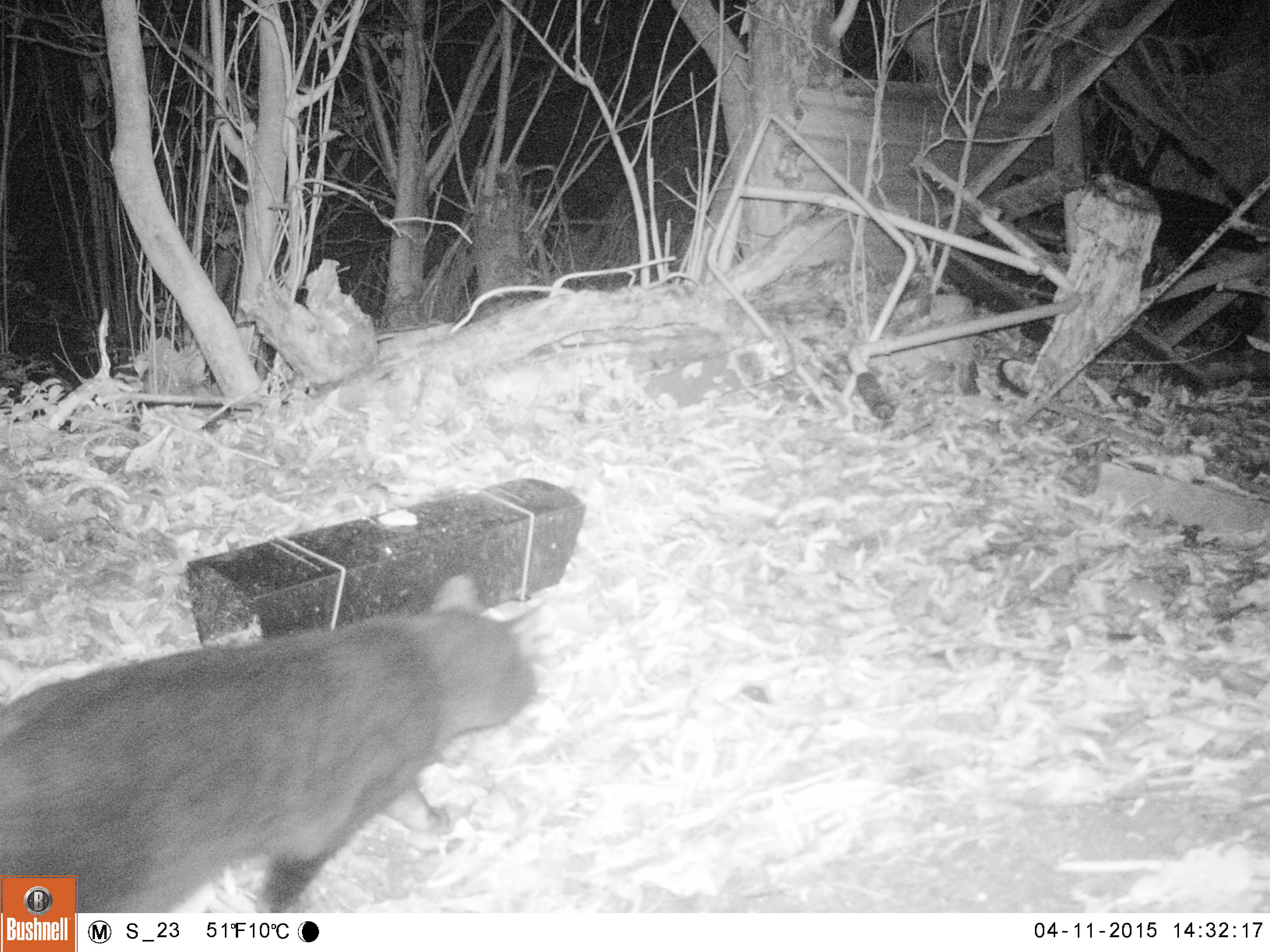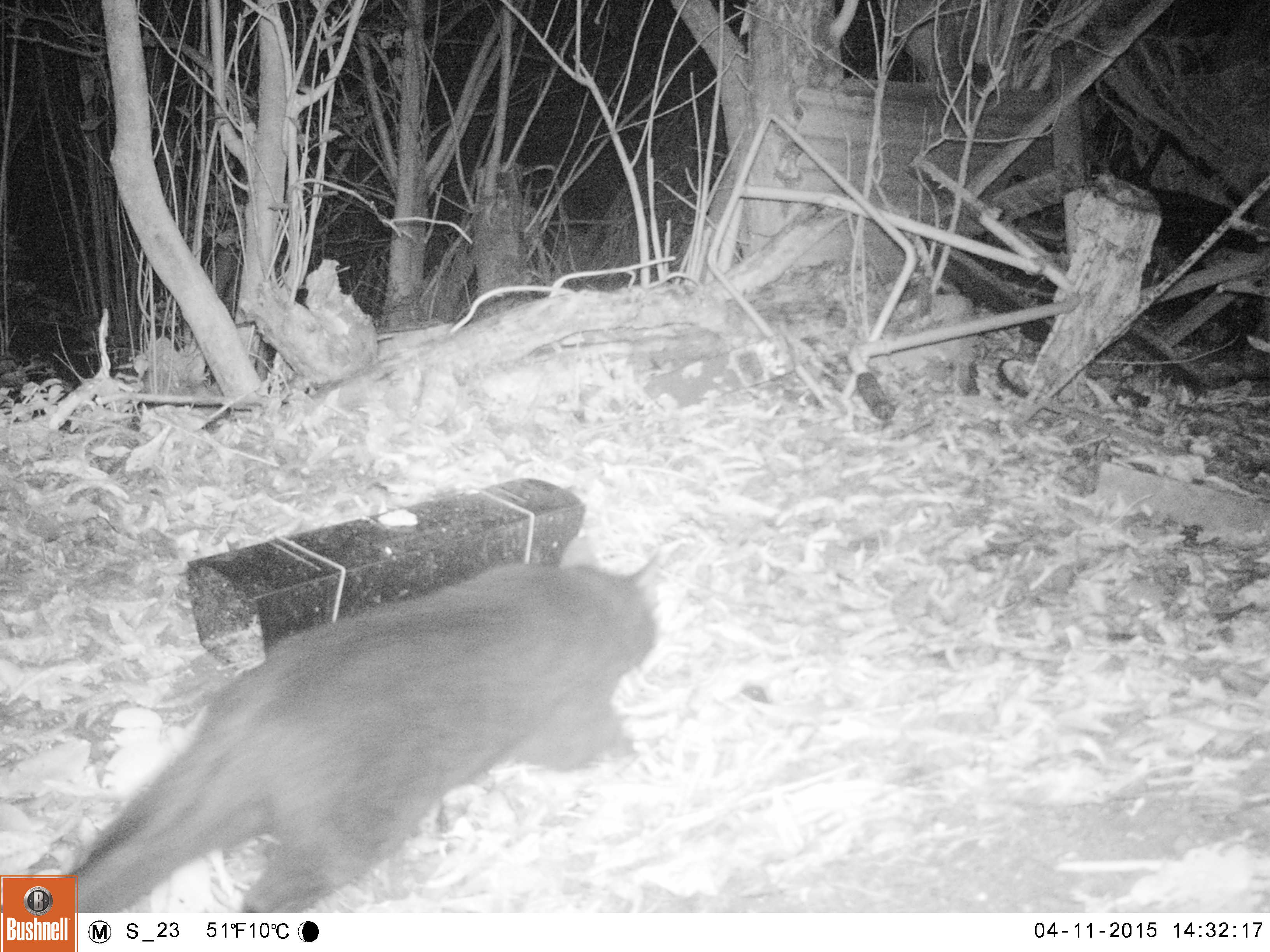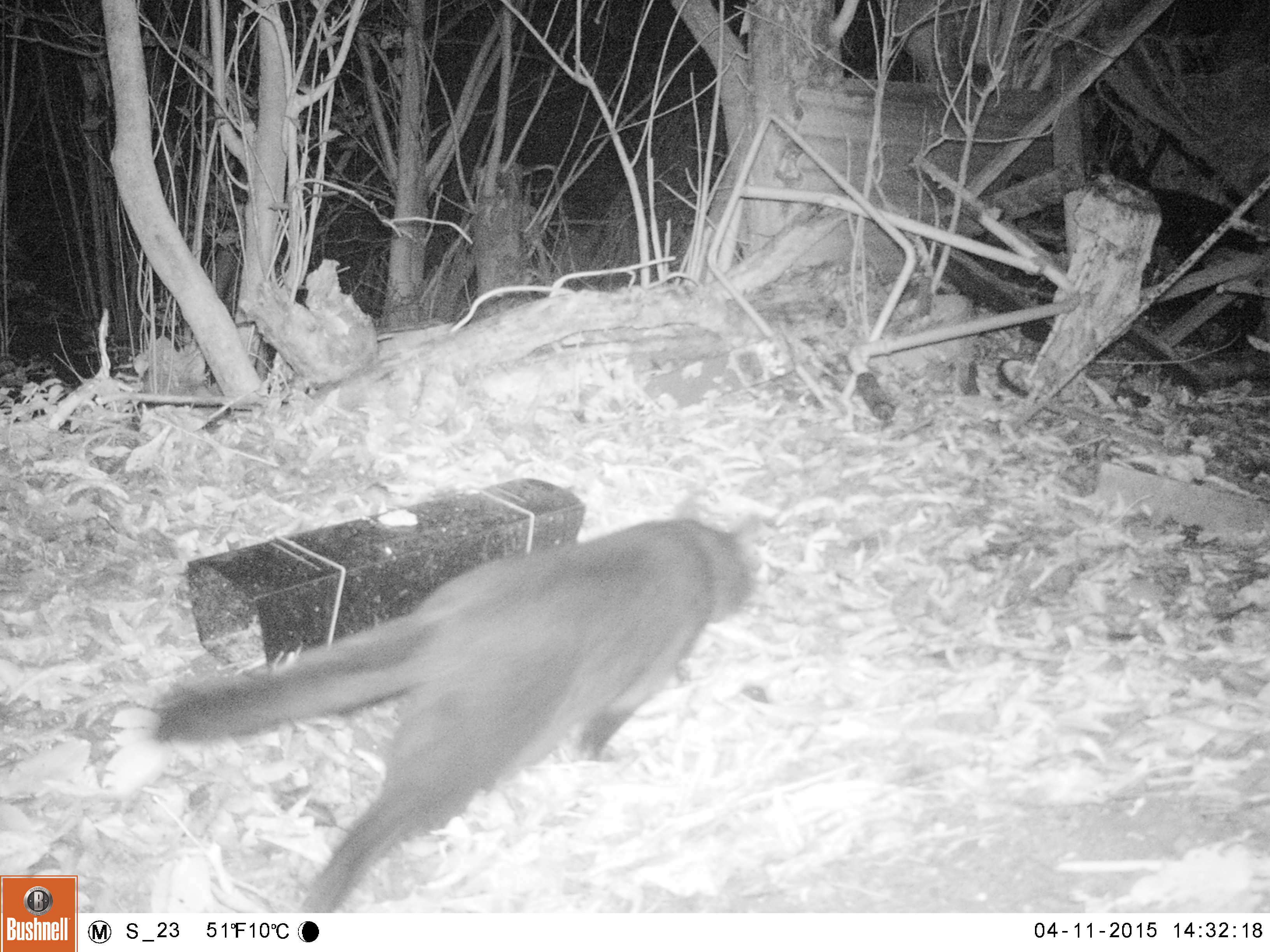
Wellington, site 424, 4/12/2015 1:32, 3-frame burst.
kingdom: Animalia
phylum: Chordata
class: Mammalia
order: Carnivora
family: Felidae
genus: Felis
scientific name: Felis catus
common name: cat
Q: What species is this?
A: Cat (Felis catus).